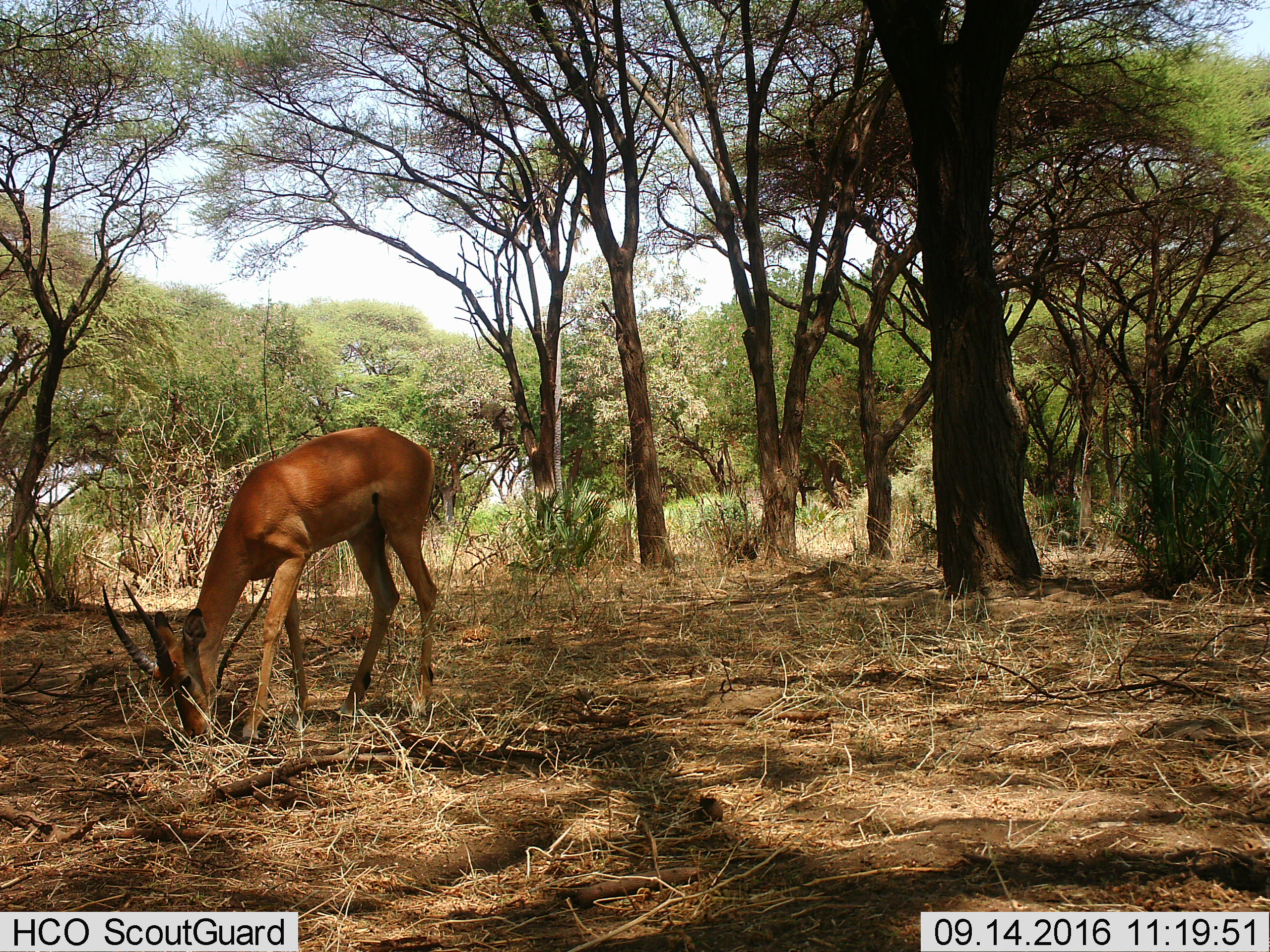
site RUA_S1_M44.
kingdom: Animalia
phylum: Chordata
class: Mammalia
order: Artiodactyla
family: Bovidae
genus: Aepyceros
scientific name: Aepyceros melampus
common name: impala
Impala (Aepyceros melampus), count 1. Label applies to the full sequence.